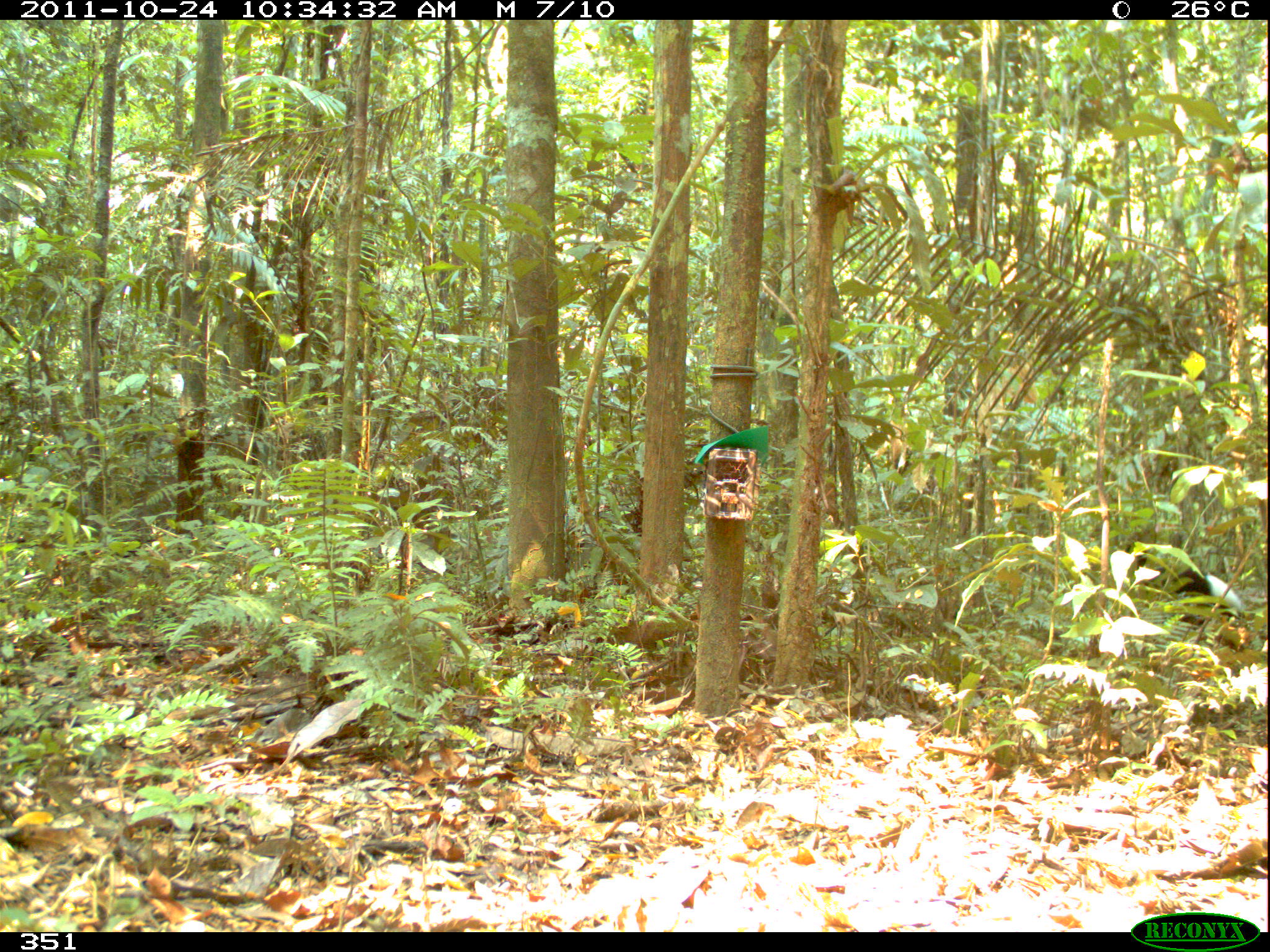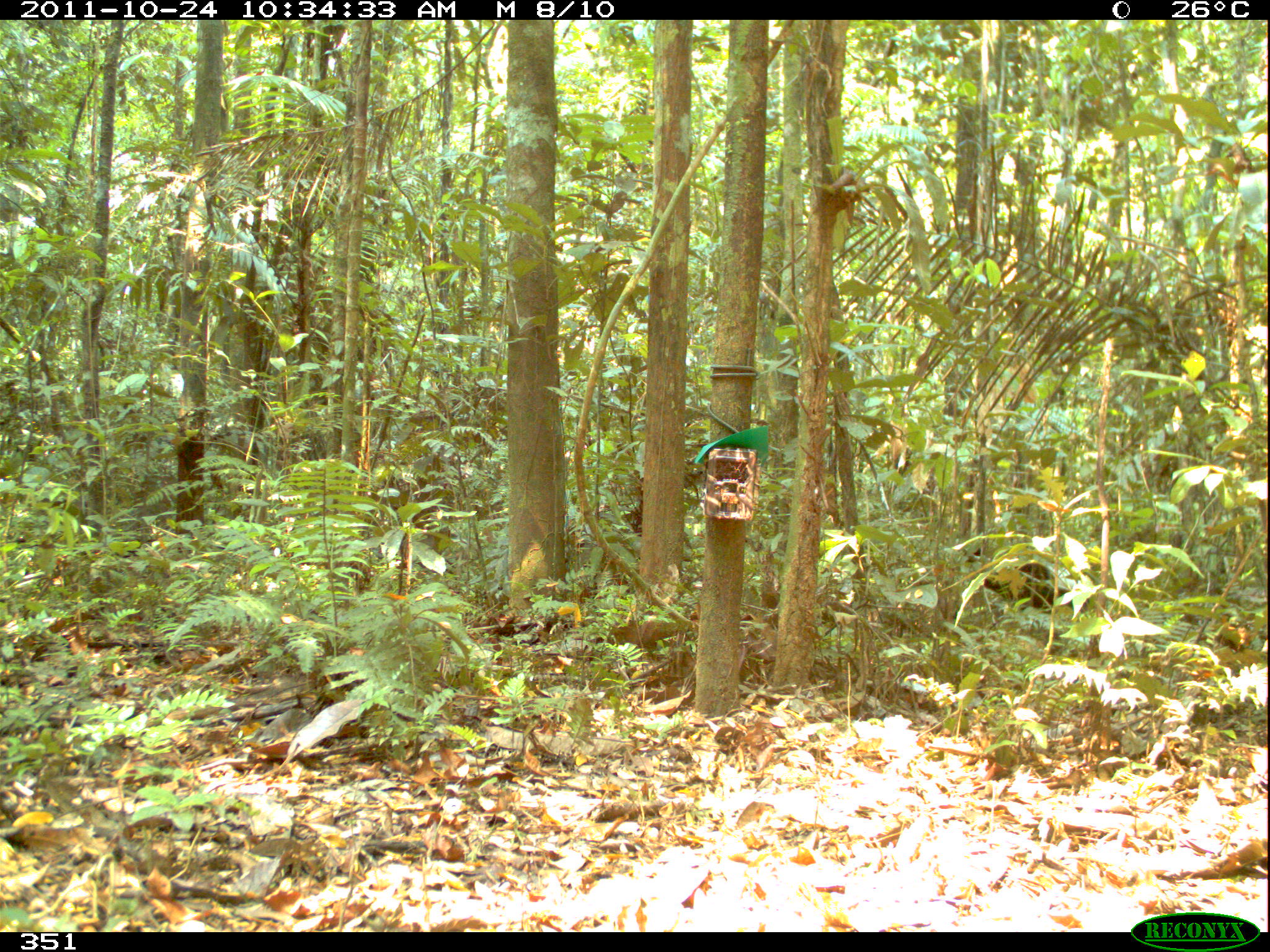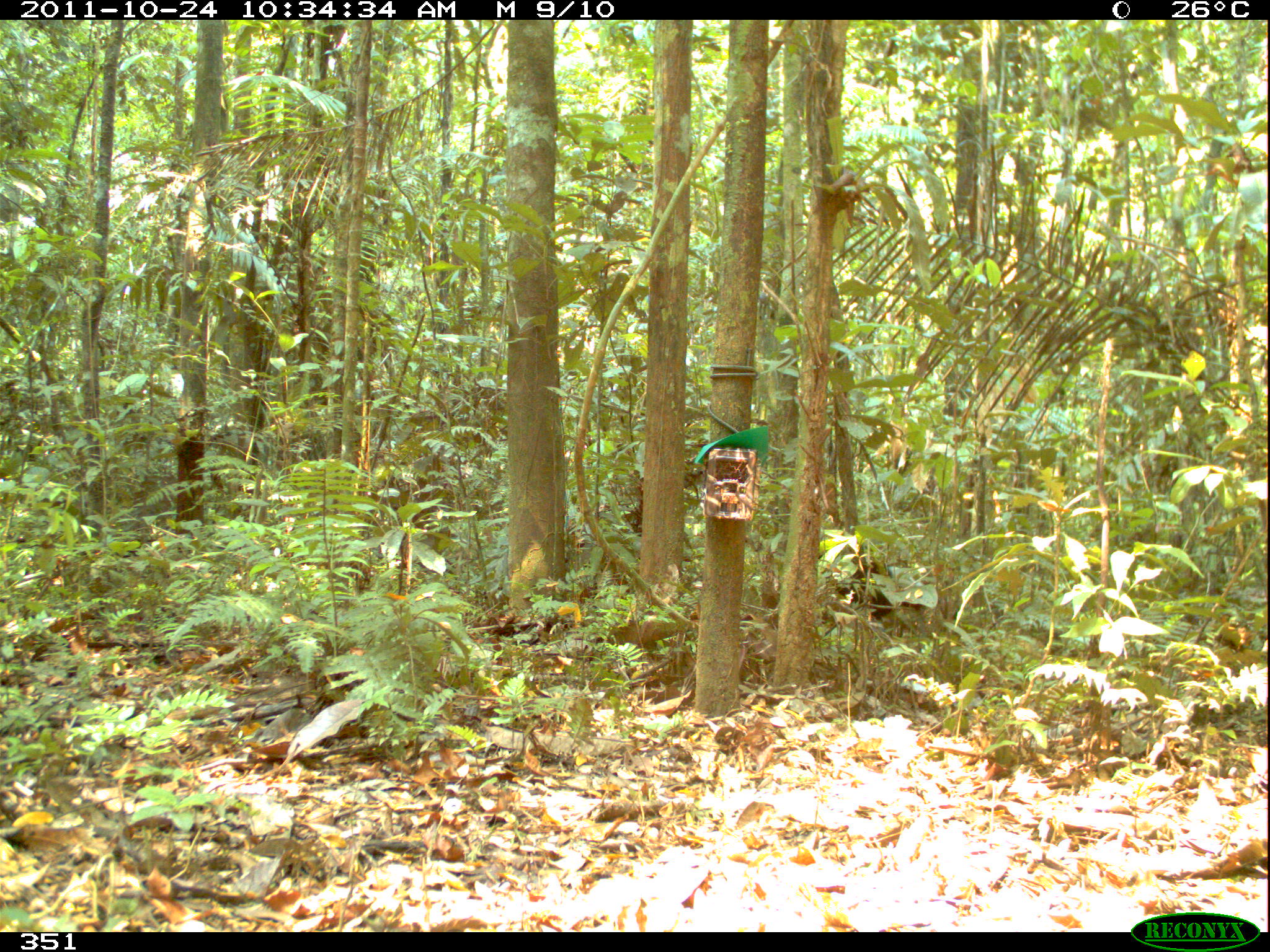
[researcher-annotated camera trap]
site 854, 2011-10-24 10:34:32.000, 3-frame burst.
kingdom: Animalia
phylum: Chordata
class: Aves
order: Gruiformes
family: Psophiidae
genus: Psophia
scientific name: Psophia leucoptera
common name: pale-winged trumpeter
Psophia leucoptera (pale-winged trumpeter).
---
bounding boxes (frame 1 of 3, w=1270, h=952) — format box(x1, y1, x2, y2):
psophia leucoptera: box(1117, 545, 1247, 624)